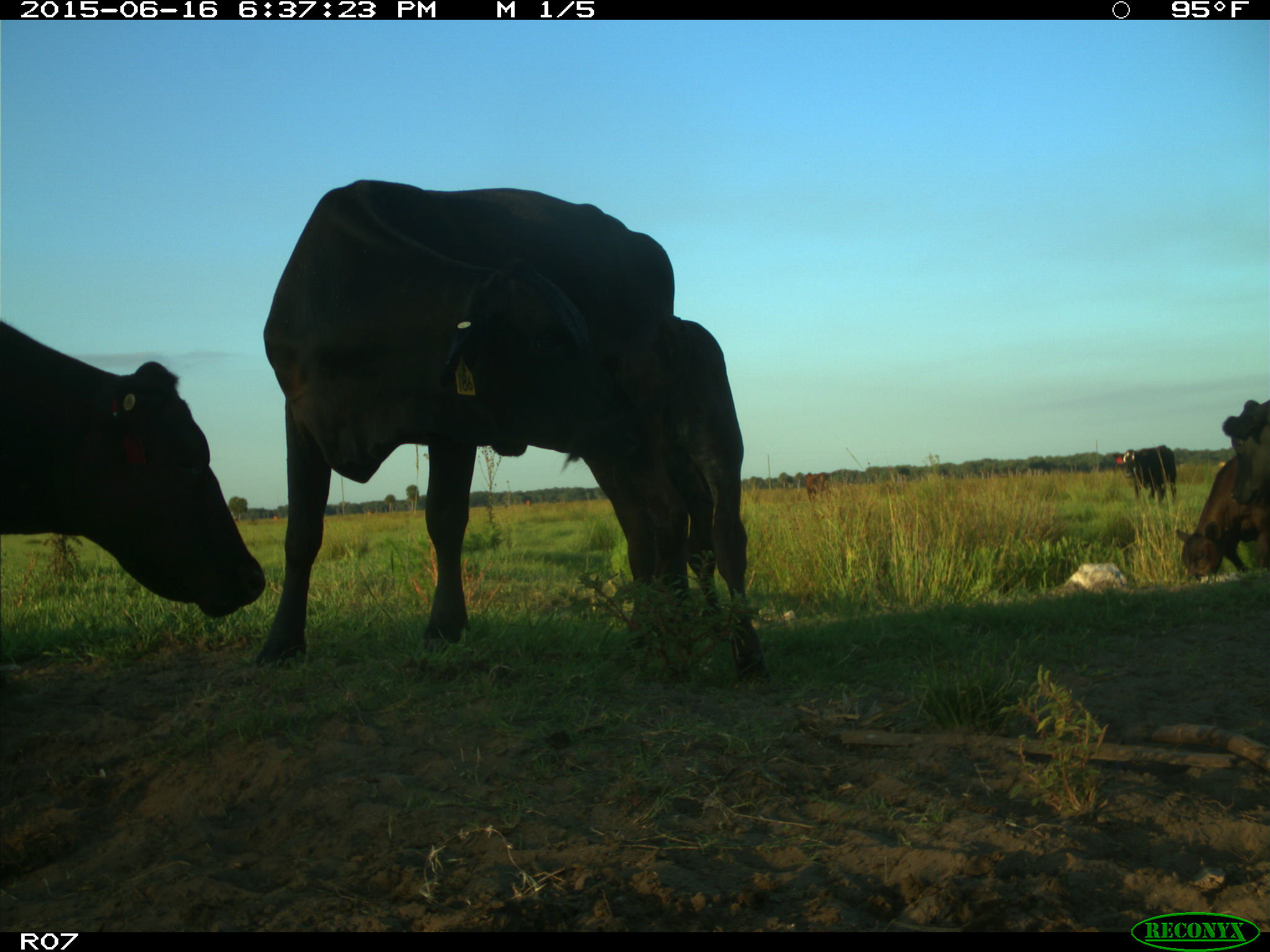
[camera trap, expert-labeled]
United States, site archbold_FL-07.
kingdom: Animalia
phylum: Chordata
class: Mammalia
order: Artiodactyla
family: Bovidae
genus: Bos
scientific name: Bos taurus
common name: domestic cow